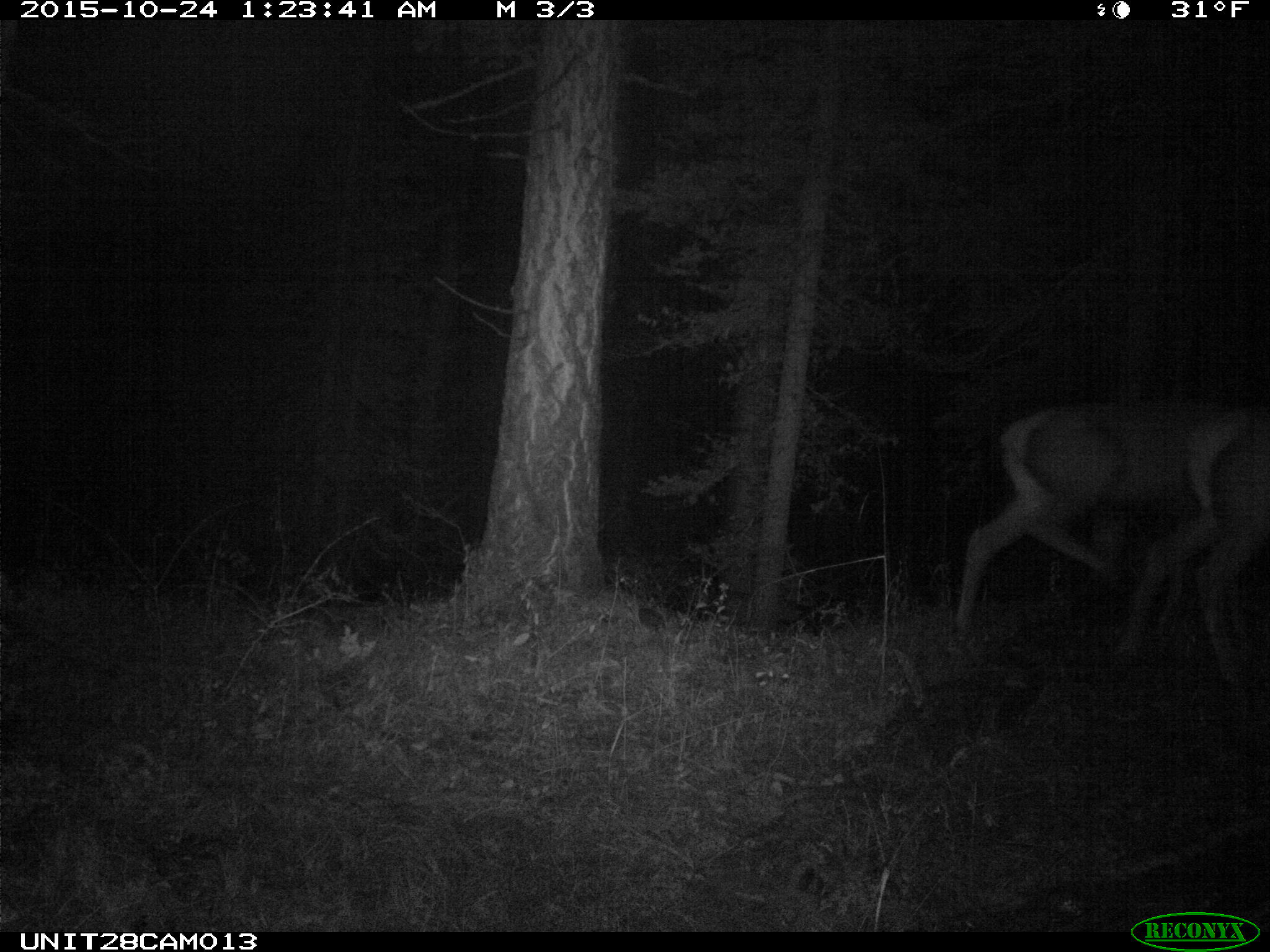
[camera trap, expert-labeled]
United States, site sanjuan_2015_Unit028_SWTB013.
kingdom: Animalia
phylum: Chordata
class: Mammalia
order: Artiodactyla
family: Cervidae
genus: Cervus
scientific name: Cervus elaphus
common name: red deer